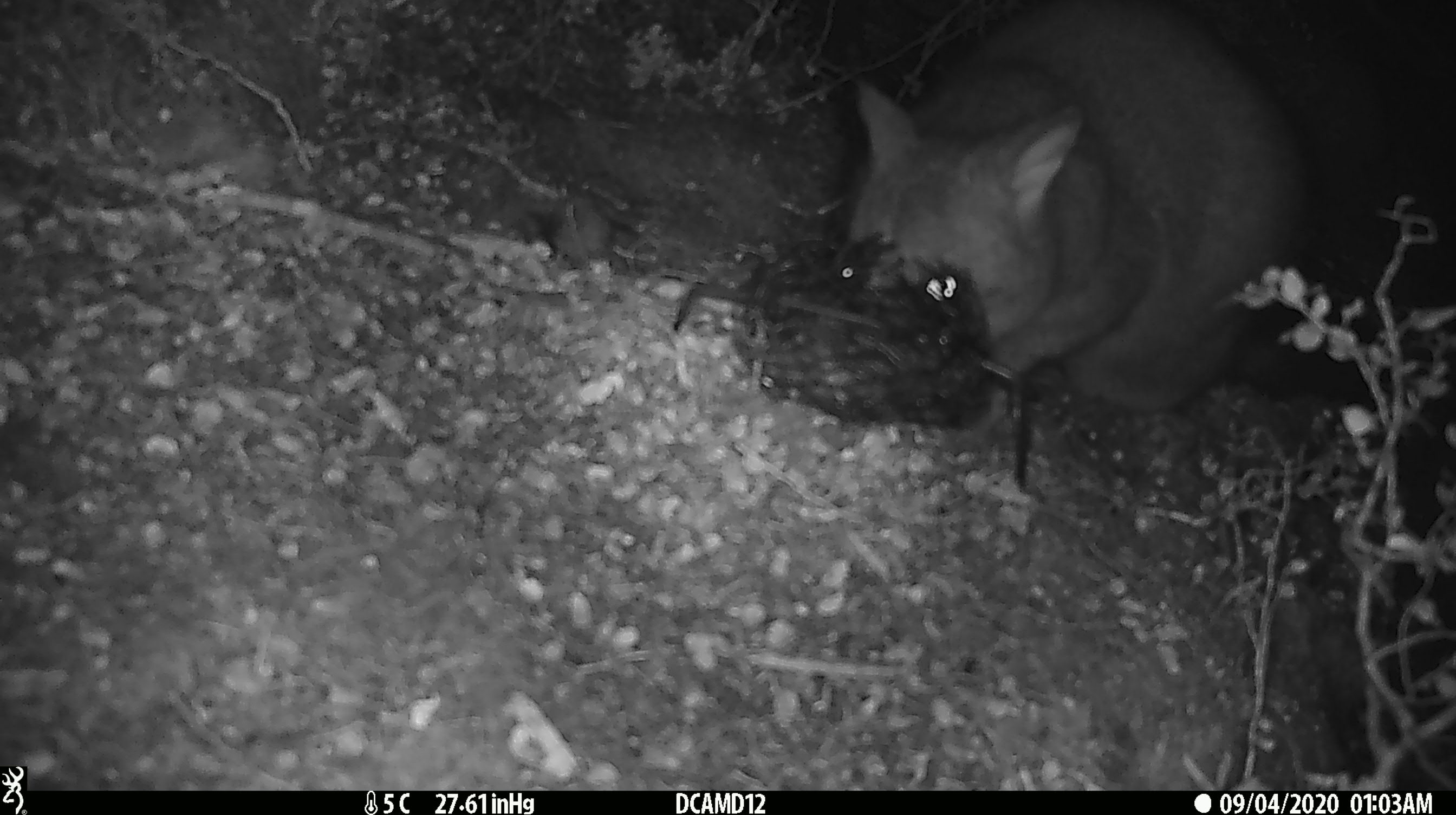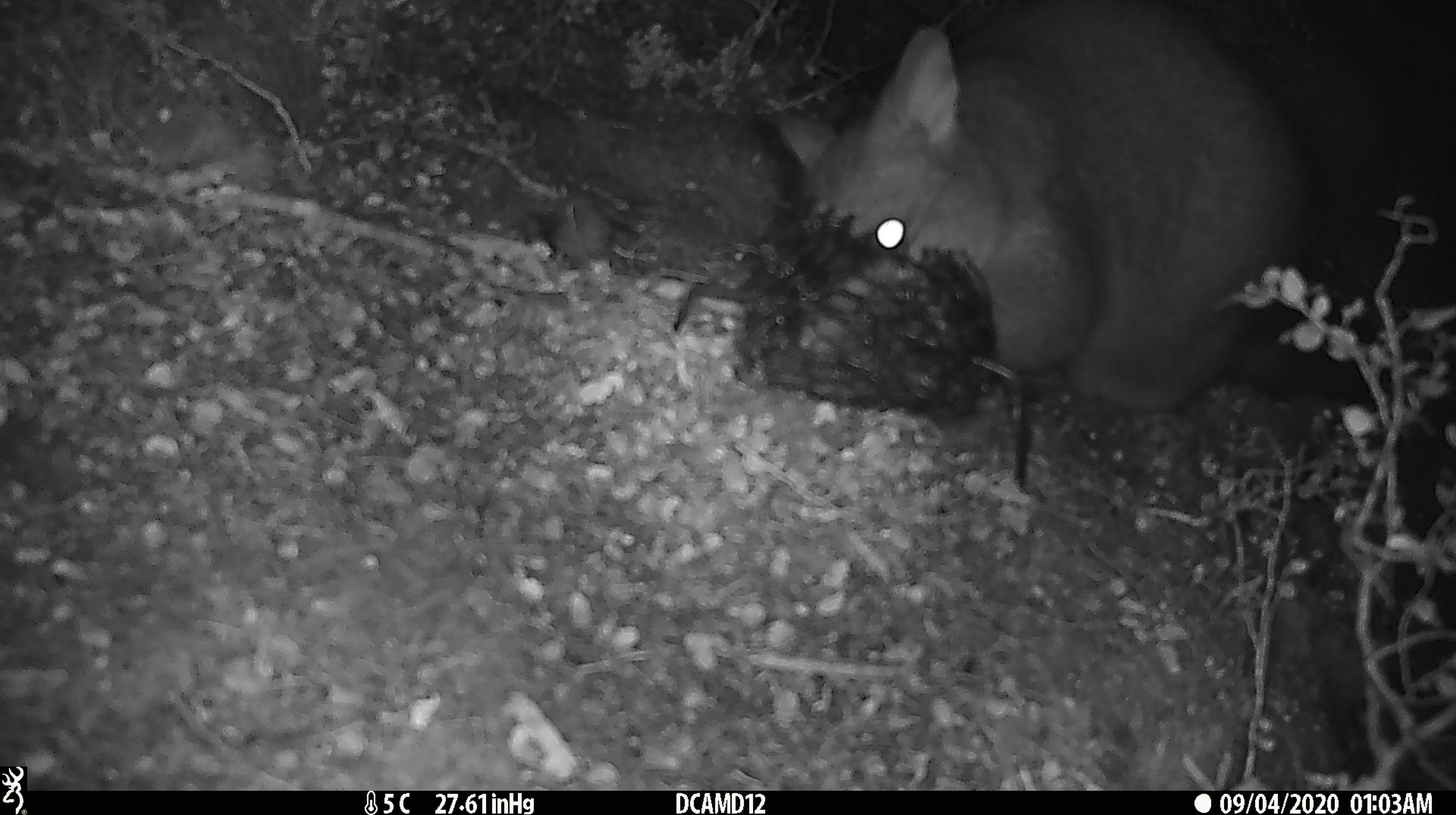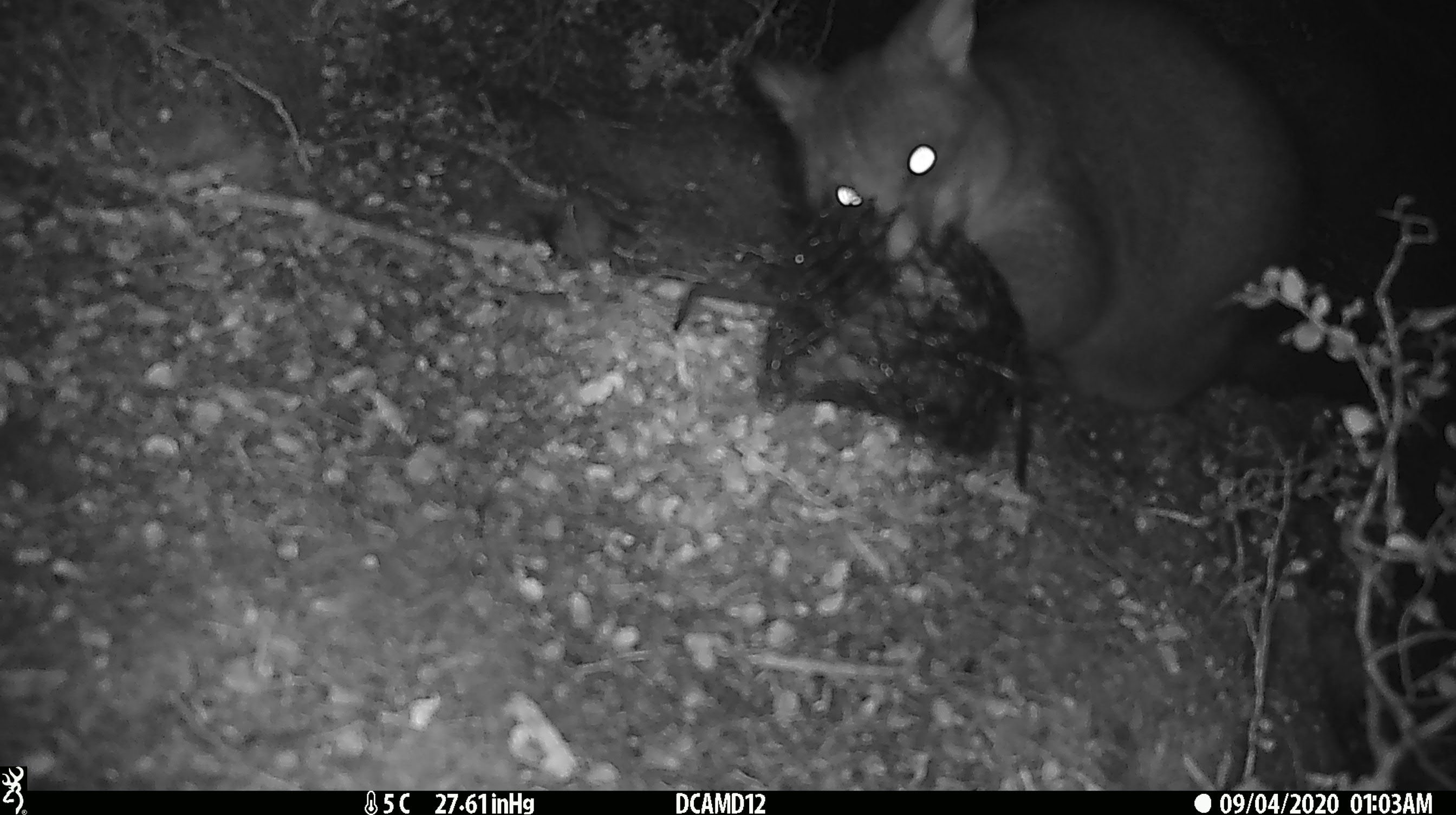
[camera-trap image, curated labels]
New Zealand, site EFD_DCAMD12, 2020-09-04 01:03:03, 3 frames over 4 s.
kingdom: Animalia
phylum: Chordata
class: Mammalia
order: Diprotodontia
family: Phalangeridae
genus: Trichosurus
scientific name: Trichosurus vulpecula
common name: common brushtail possum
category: possum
Possum (common brushtail possum) (Trichosurus vulpecula).